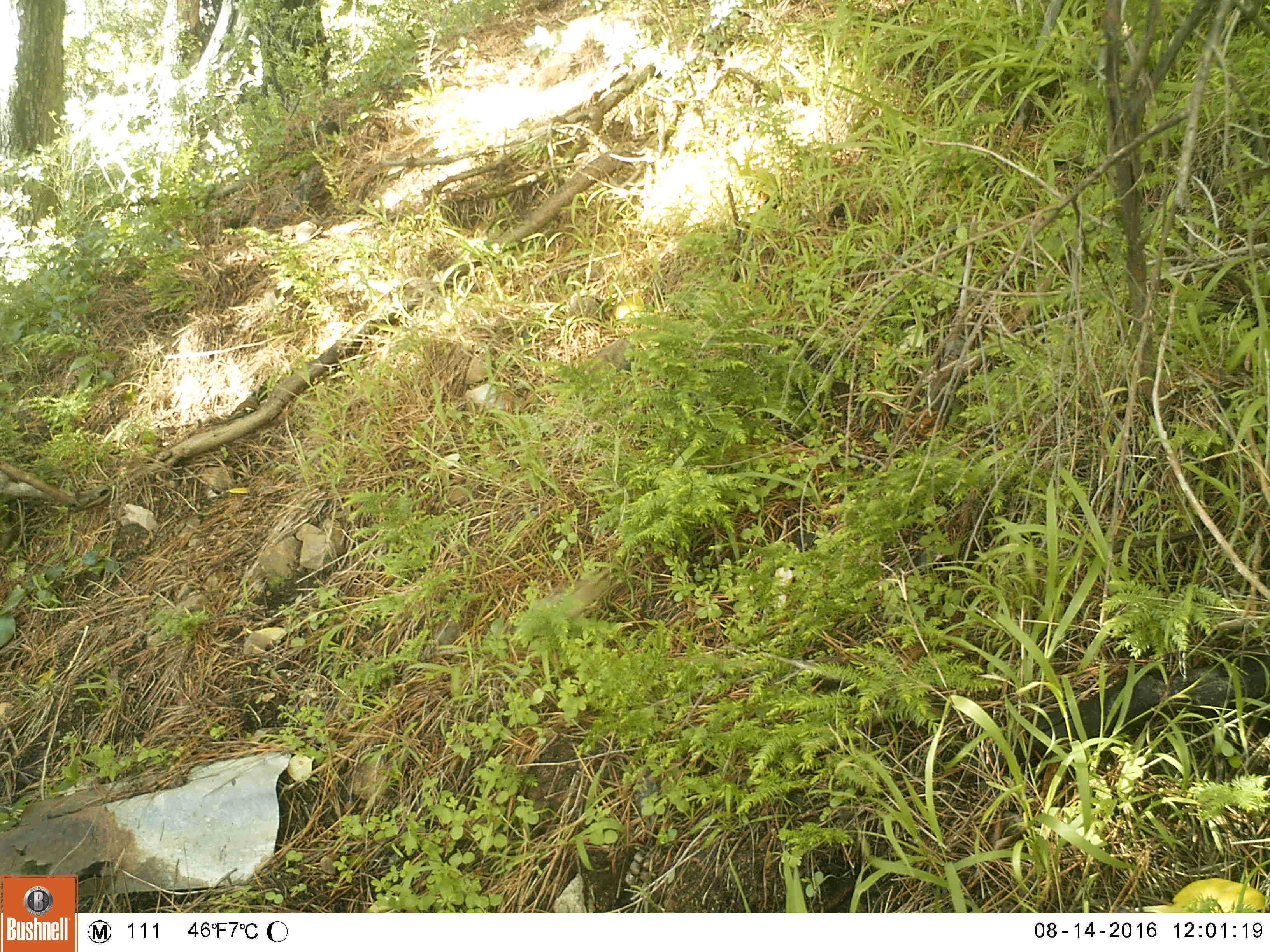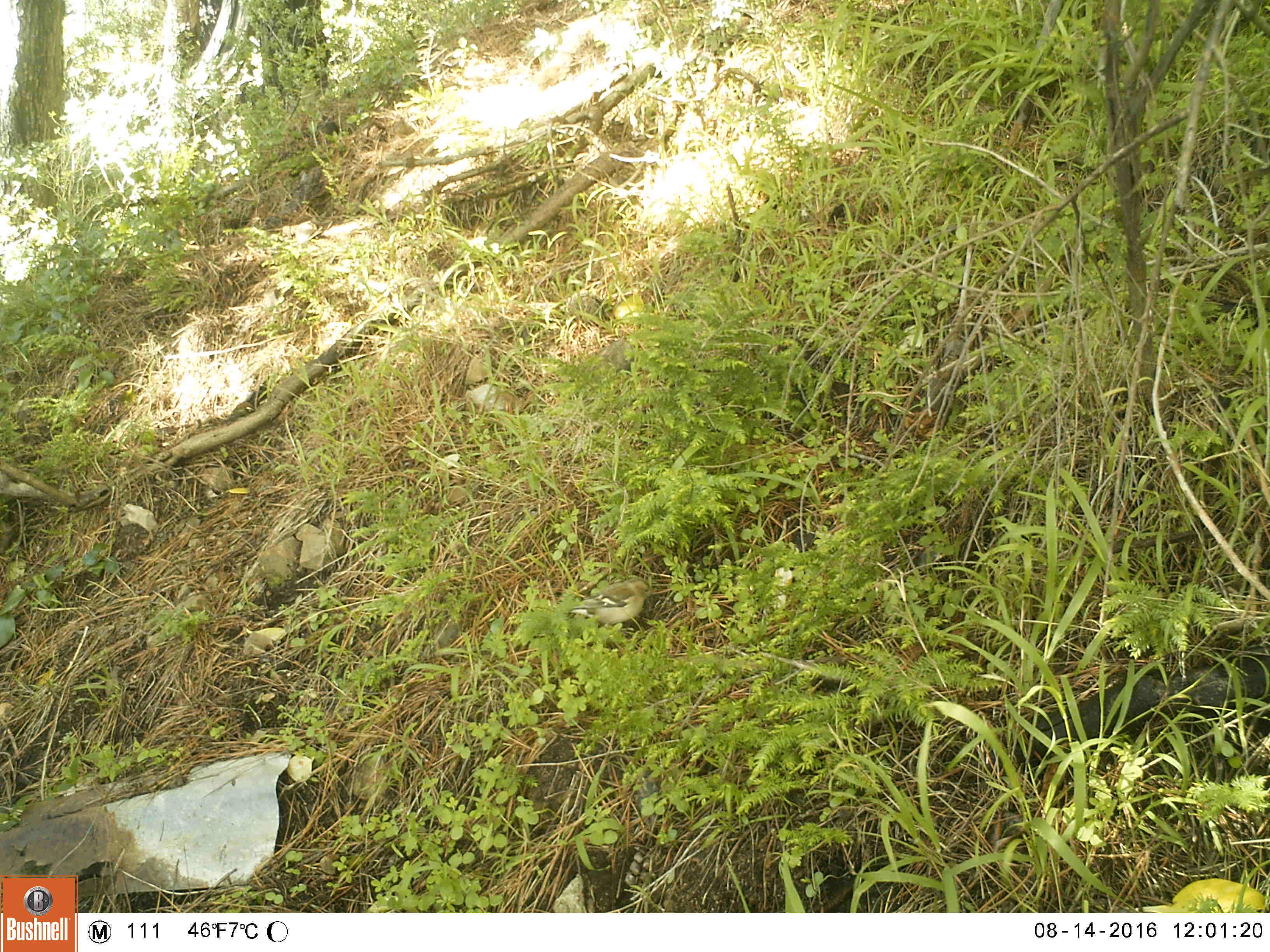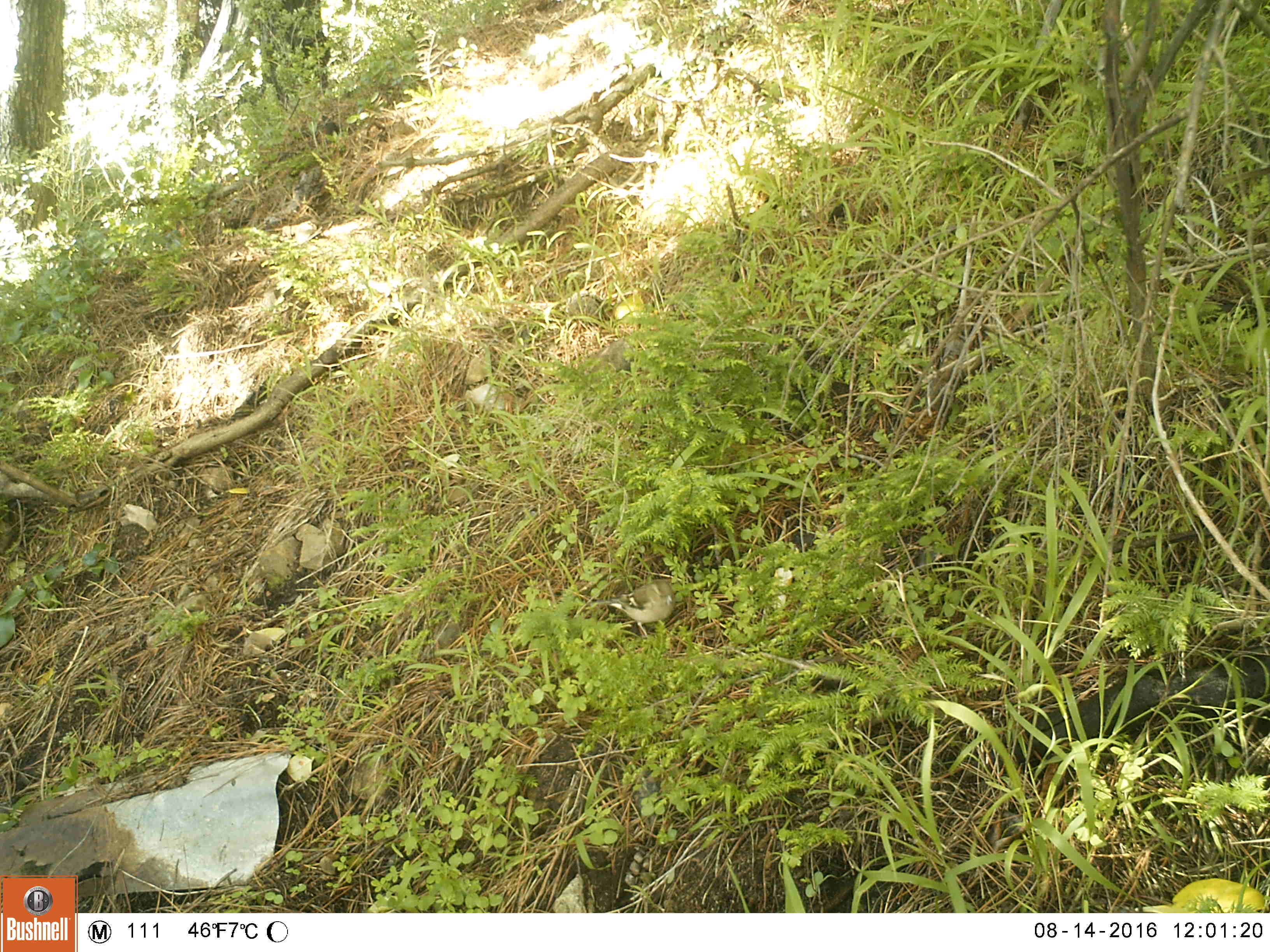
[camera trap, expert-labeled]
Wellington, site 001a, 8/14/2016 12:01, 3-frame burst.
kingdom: Animalia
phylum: Chordata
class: Aves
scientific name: Aves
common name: bird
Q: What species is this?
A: Bird (Aves).